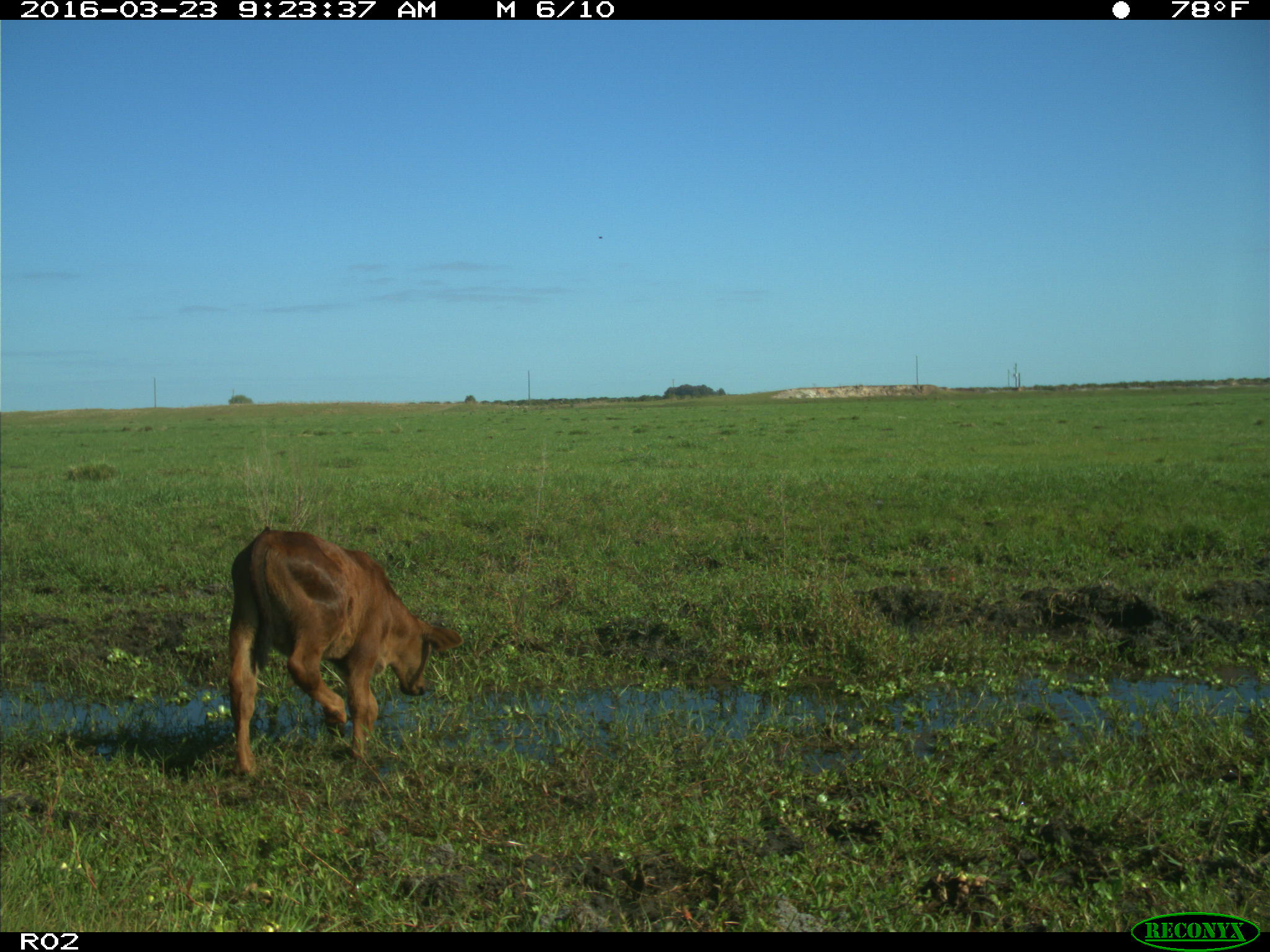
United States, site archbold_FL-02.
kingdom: Animalia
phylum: Chordata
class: Mammalia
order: Artiodactyla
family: Bovidae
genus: Bos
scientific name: Bos taurus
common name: domestic cow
Bos taurus (domestic cow).